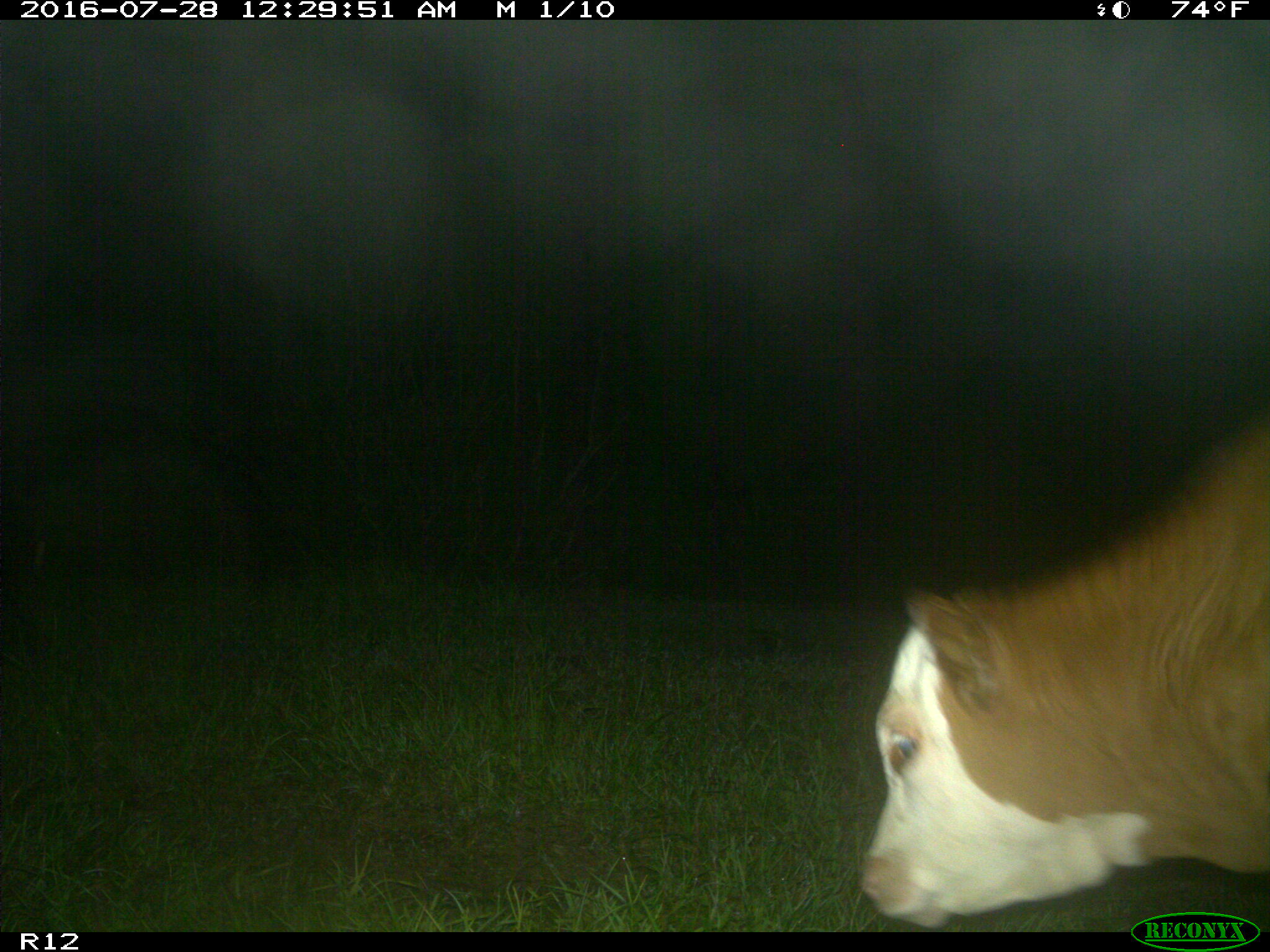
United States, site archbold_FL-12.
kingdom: Animalia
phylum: Chordata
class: Mammalia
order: Artiodactyla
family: Bovidae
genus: Bos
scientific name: Bos taurus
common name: domestic cow